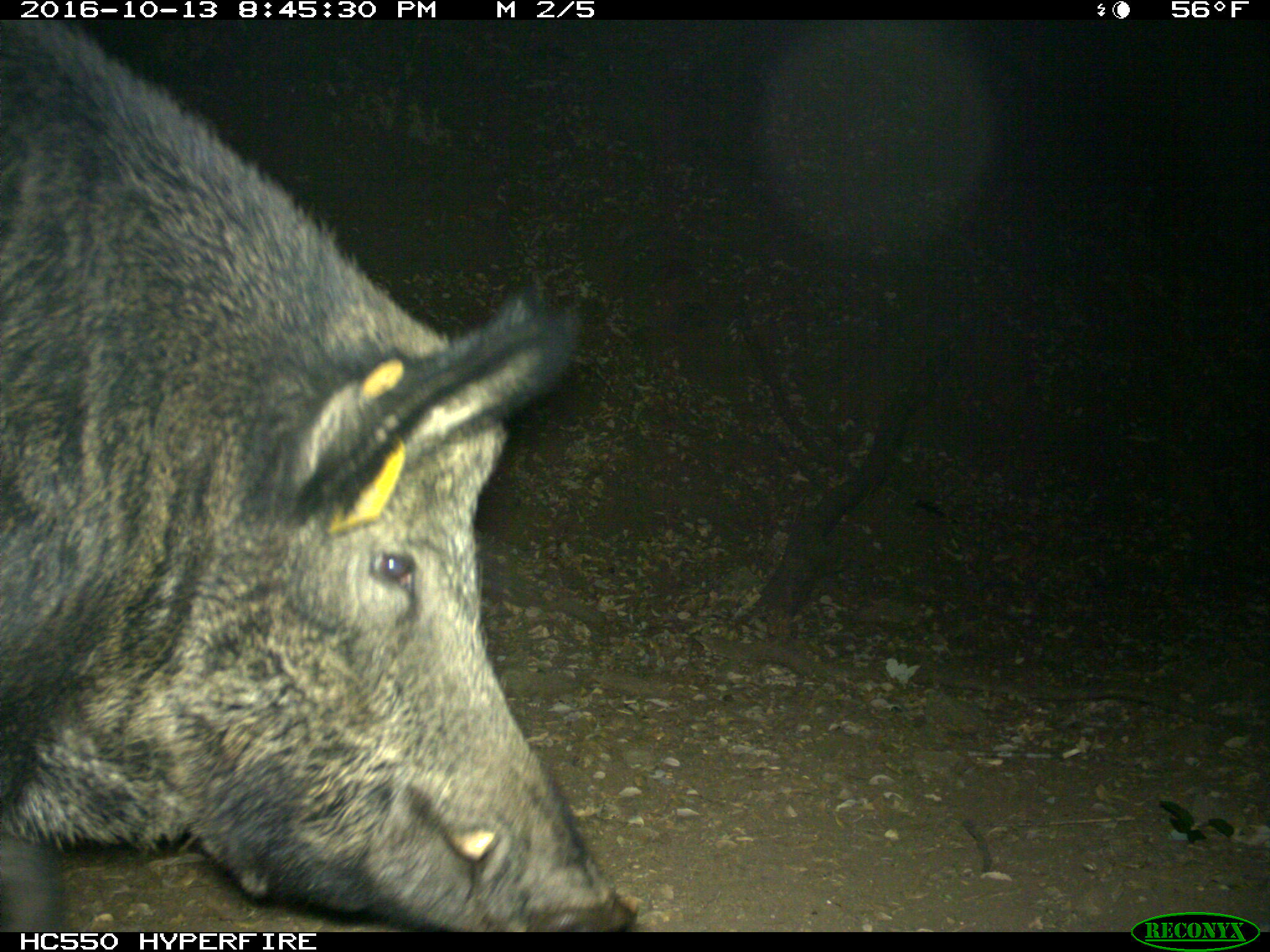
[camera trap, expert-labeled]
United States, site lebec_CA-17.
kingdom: Animalia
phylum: Chordata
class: Mammalia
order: Artiodactyla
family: Suidae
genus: Sus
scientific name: Sus scrofa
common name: wild boar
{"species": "Sus scrofa (wild boar)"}